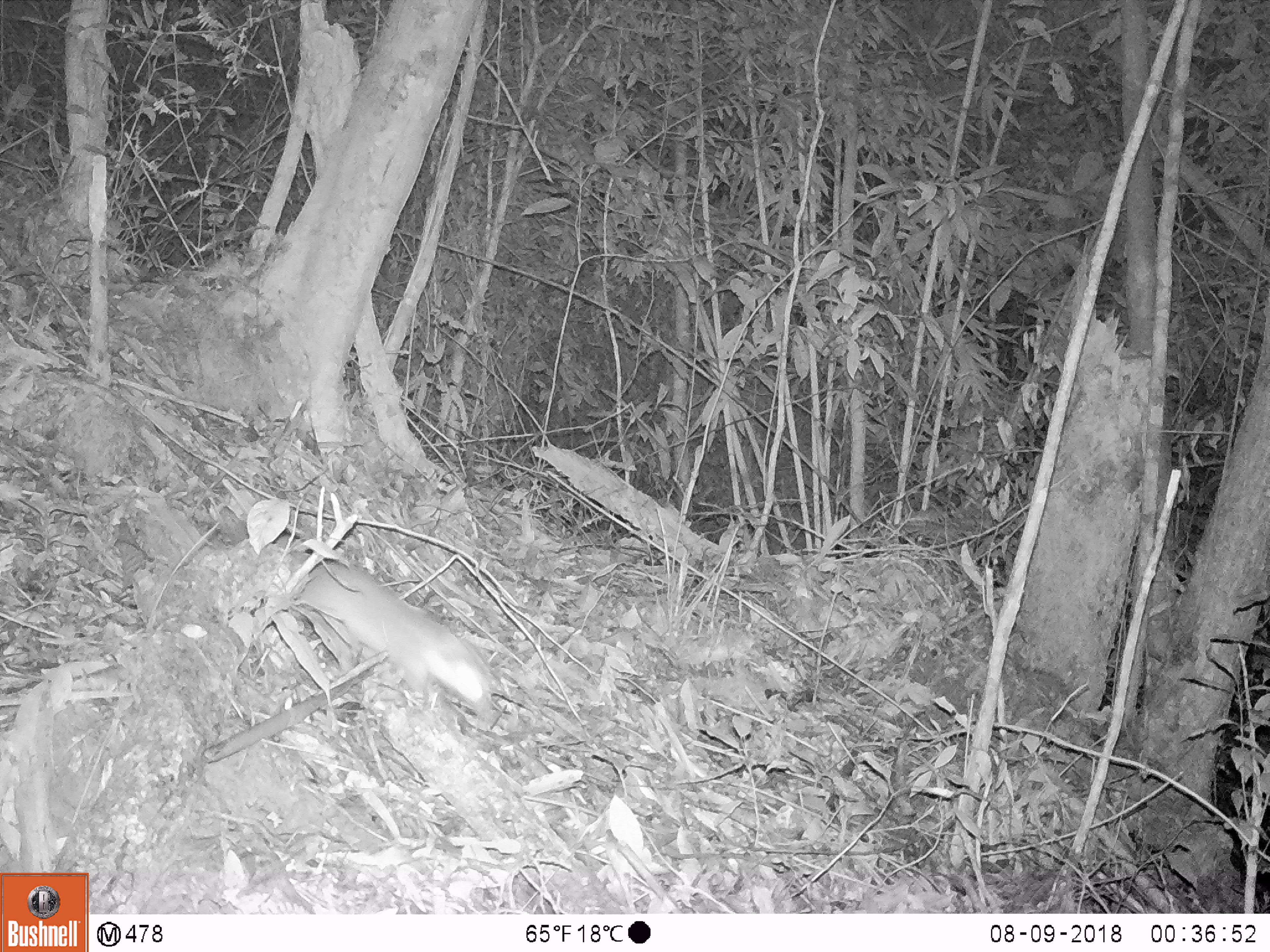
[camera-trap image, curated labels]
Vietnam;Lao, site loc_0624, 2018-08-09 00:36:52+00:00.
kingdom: Animalia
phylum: Chordata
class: Mammalia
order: Carnivora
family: Mustelidae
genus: Melogale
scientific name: Melogale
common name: ferret badger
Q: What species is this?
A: Ferret badger (Melogale).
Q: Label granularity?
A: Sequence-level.